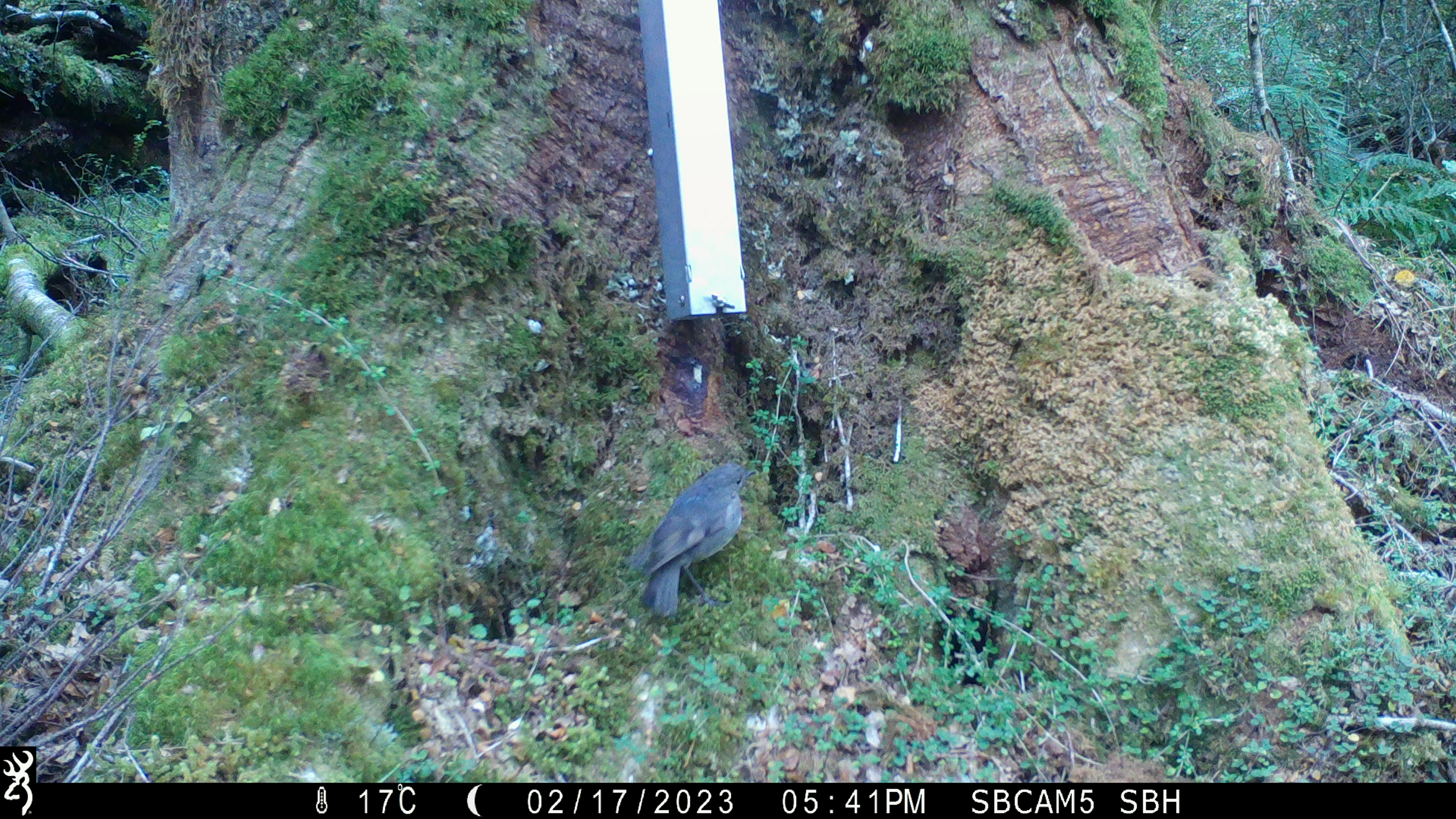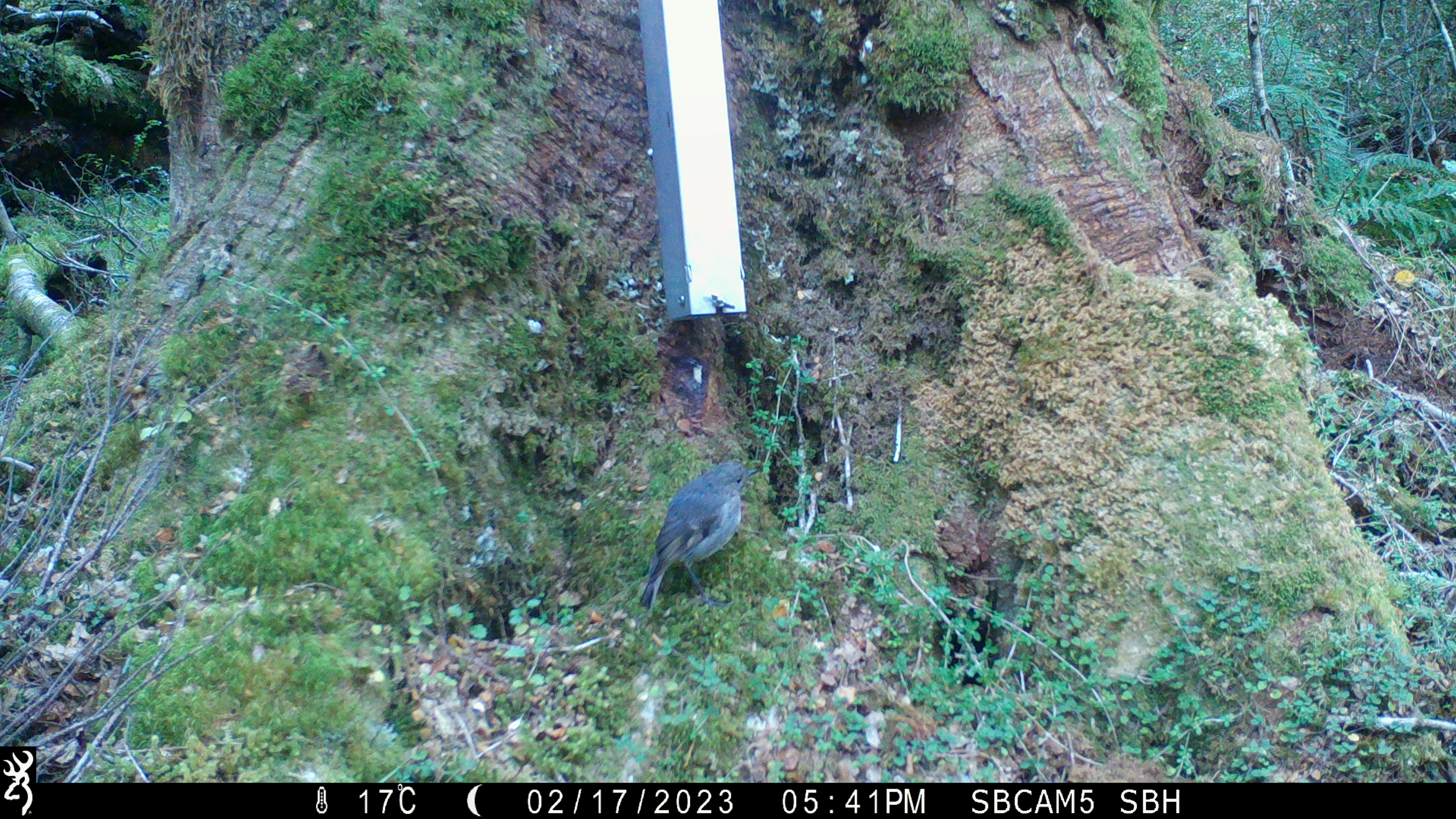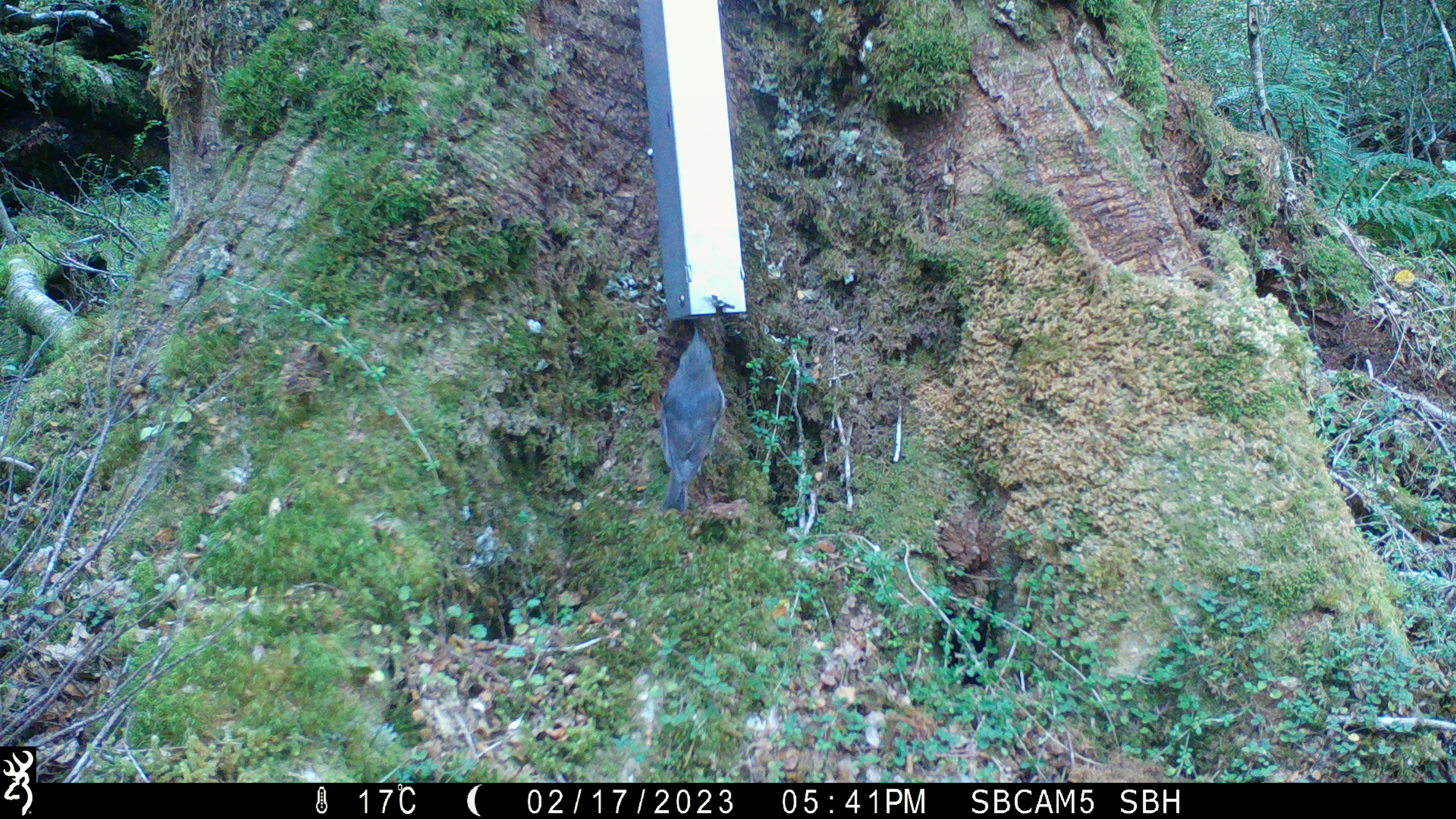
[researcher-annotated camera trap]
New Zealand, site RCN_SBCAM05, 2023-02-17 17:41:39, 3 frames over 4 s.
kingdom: Animalia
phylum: Chordata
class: Aves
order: Passeriformes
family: Petroicidae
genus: Petroica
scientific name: Petroica australis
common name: new zealand robin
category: robin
Robin (new zealand robin) (Petroica australis).